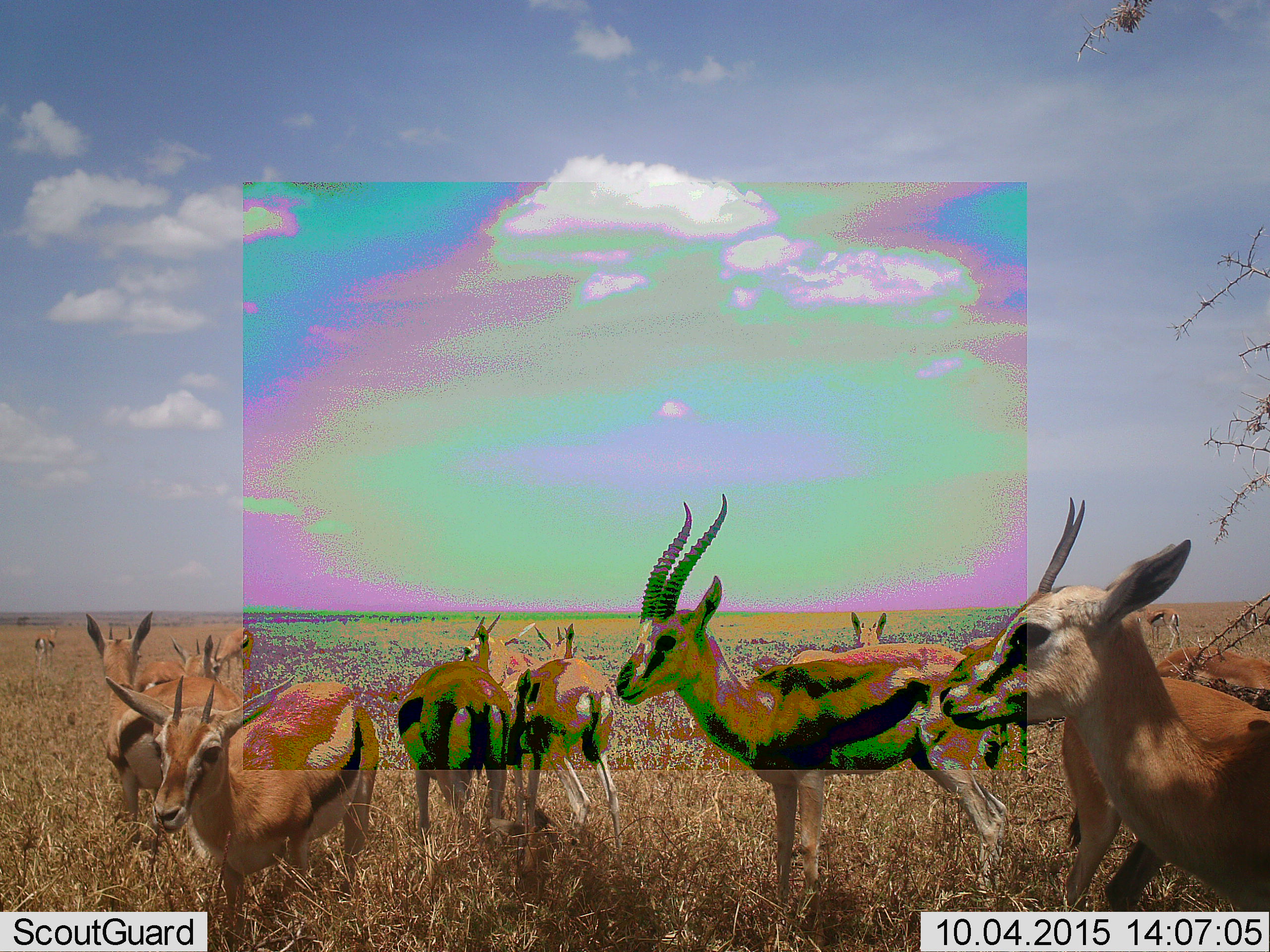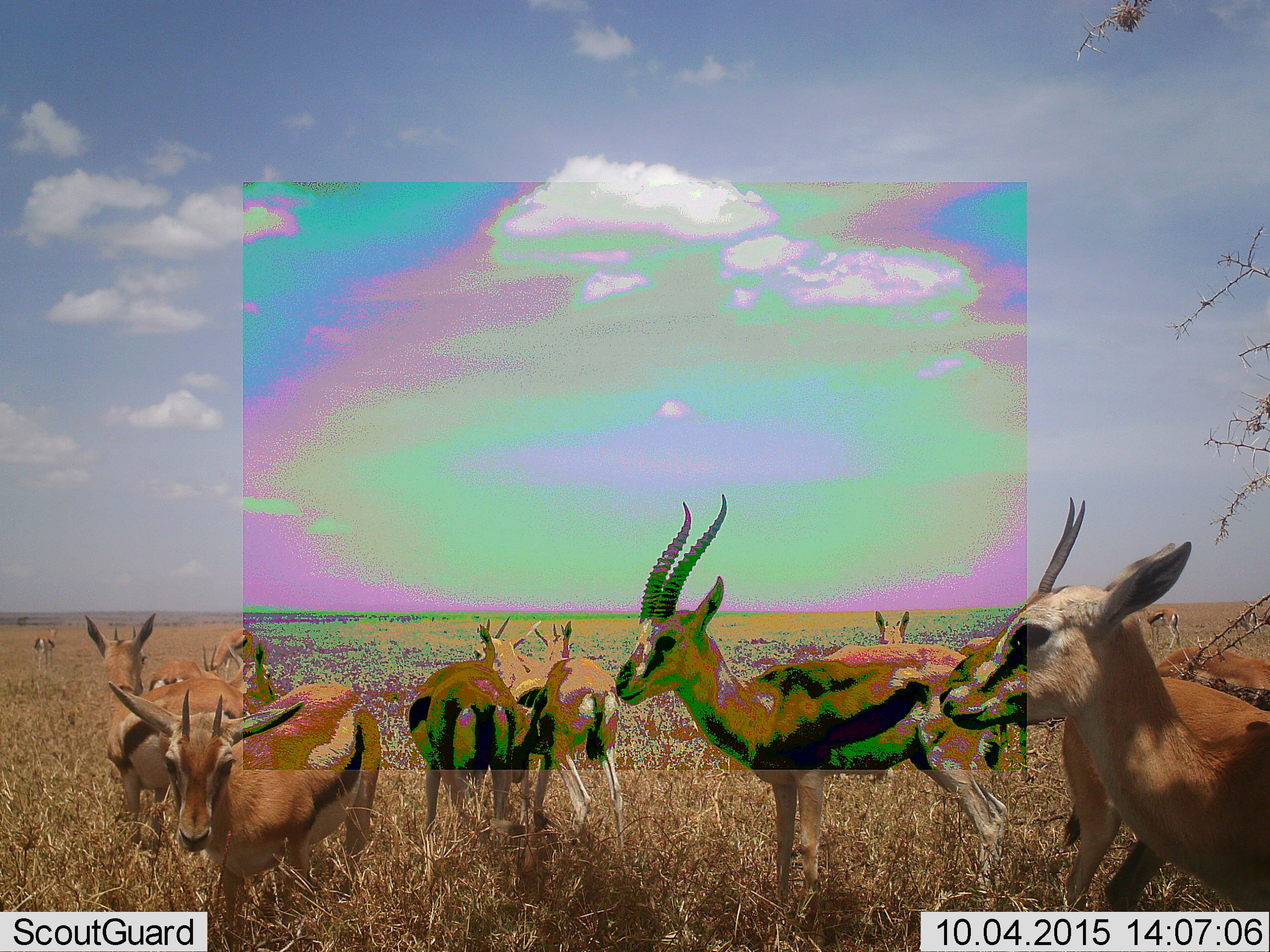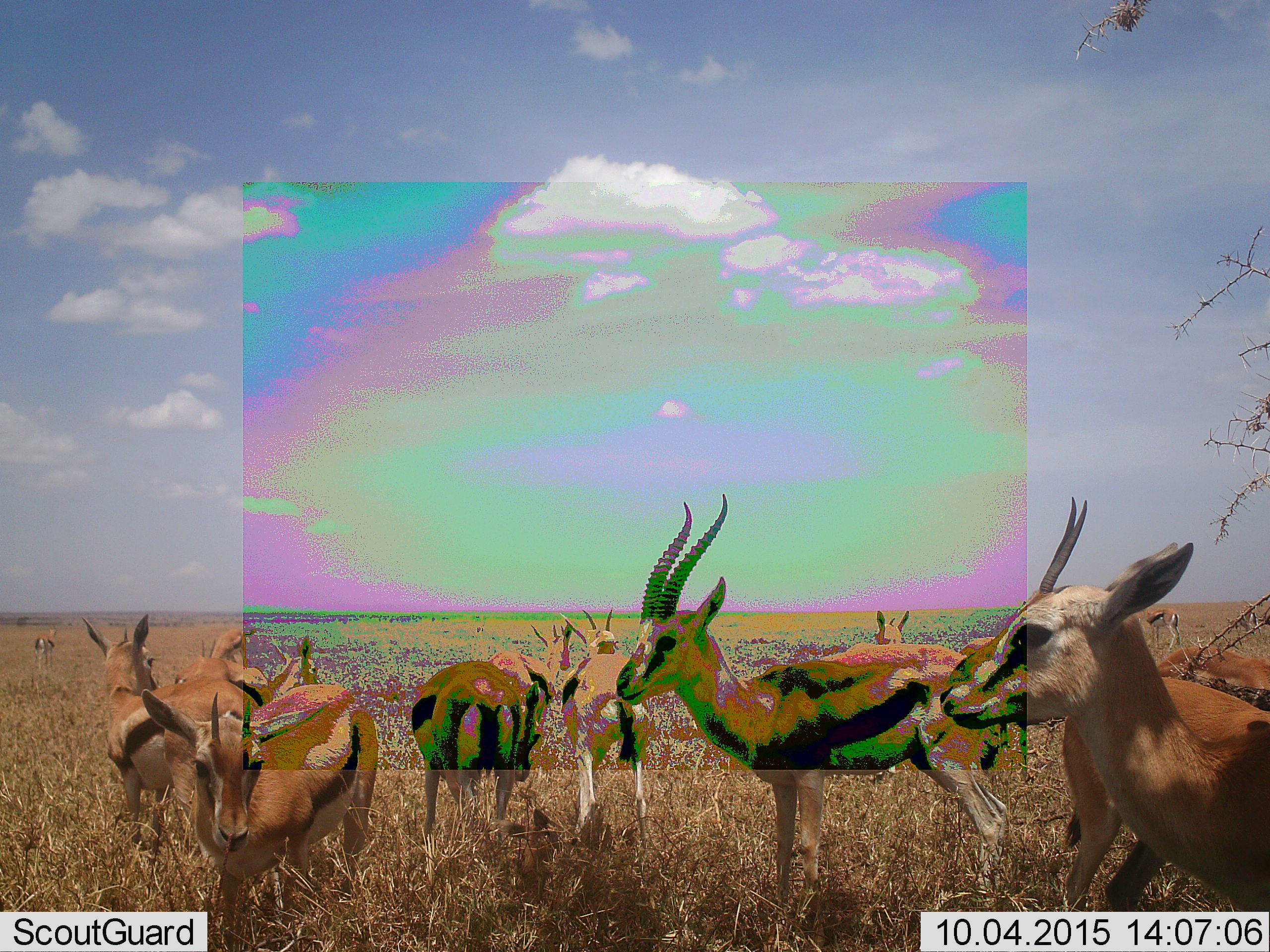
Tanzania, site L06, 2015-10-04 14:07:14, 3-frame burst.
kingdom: Animalia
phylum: Chordata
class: Mammalia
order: Artiodactyla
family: Bovidae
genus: Eudorcas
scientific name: Eudorcas thomsonii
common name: thomson's gazelle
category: gazellethomsons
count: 11-50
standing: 100%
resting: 0%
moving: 20%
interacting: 10%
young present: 10%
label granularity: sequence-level